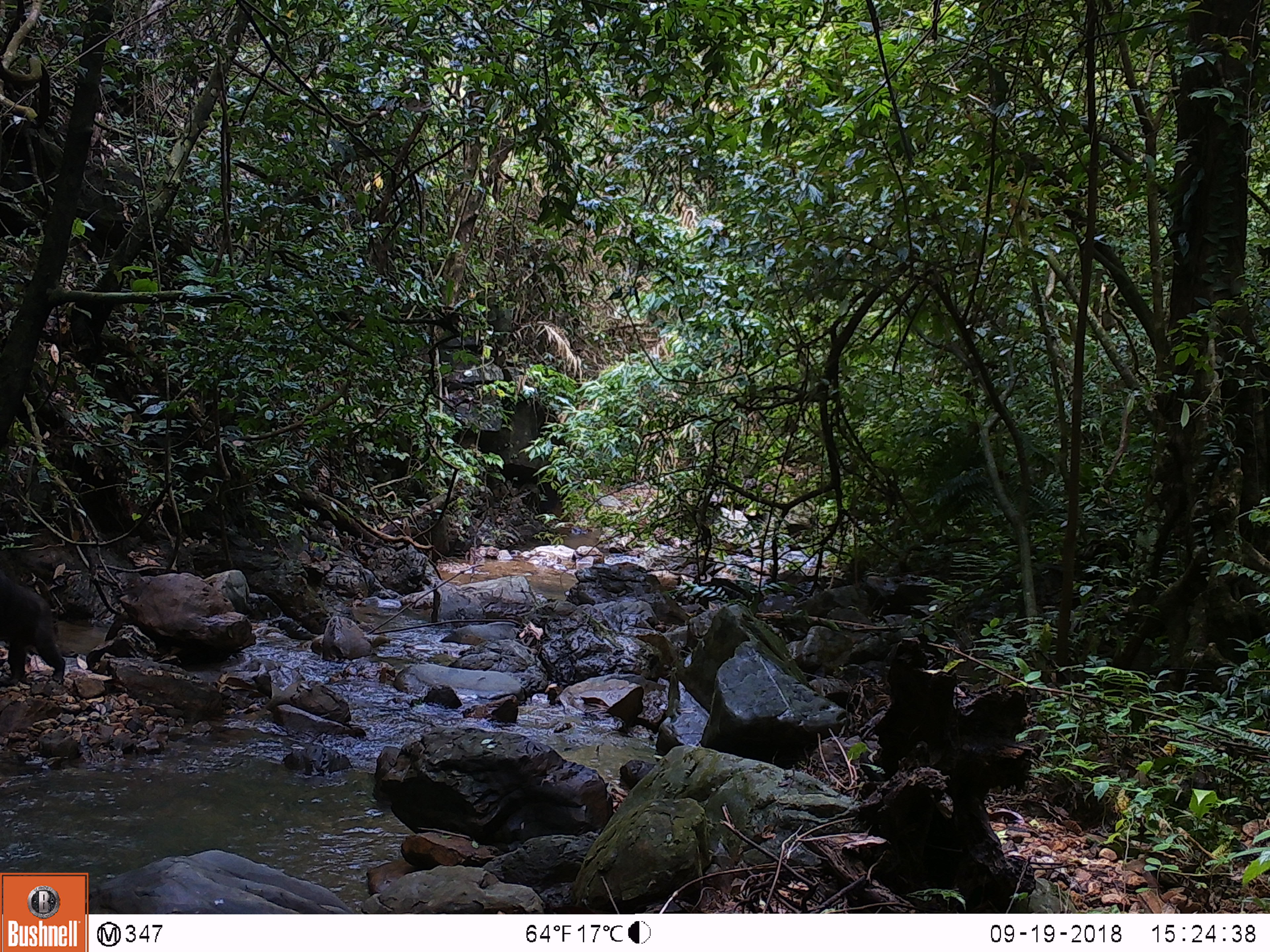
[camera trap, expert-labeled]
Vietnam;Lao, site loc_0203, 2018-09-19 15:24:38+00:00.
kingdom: Animalia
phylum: Chordata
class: Mammalia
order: Primates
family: Cercopithecidae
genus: Macaca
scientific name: Macaca arctoides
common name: stump-tailed macaque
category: stump tailed macaque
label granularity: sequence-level